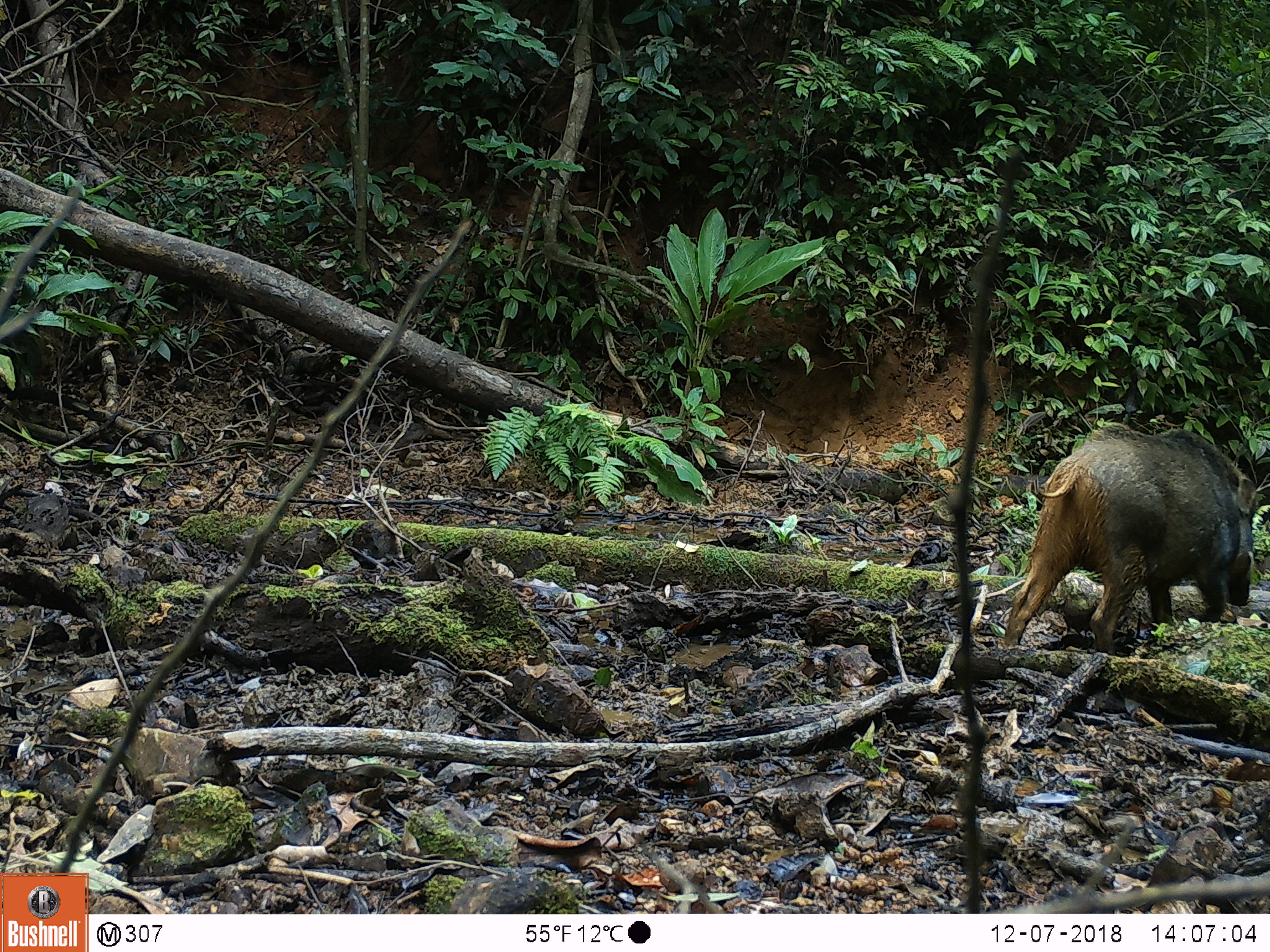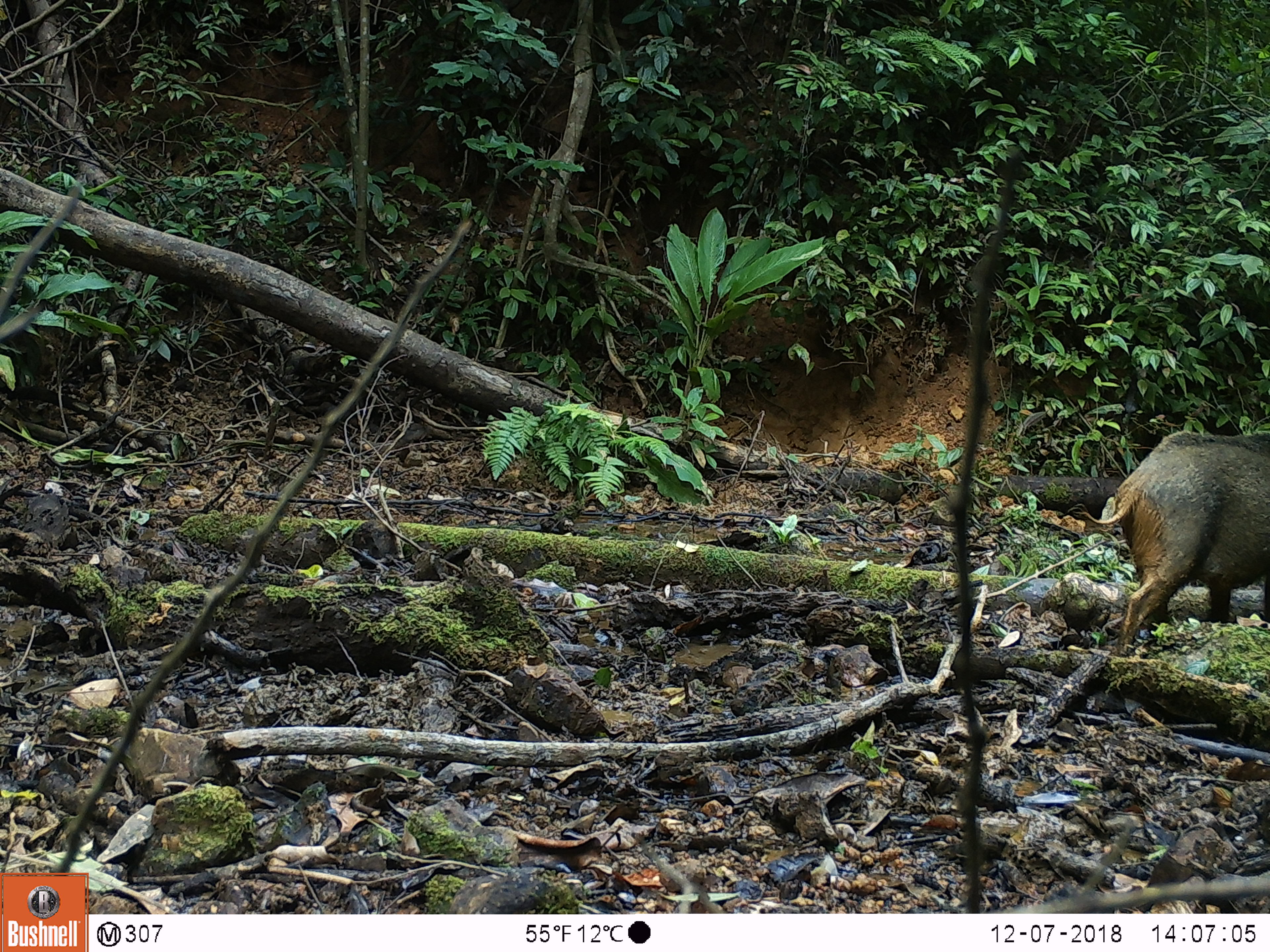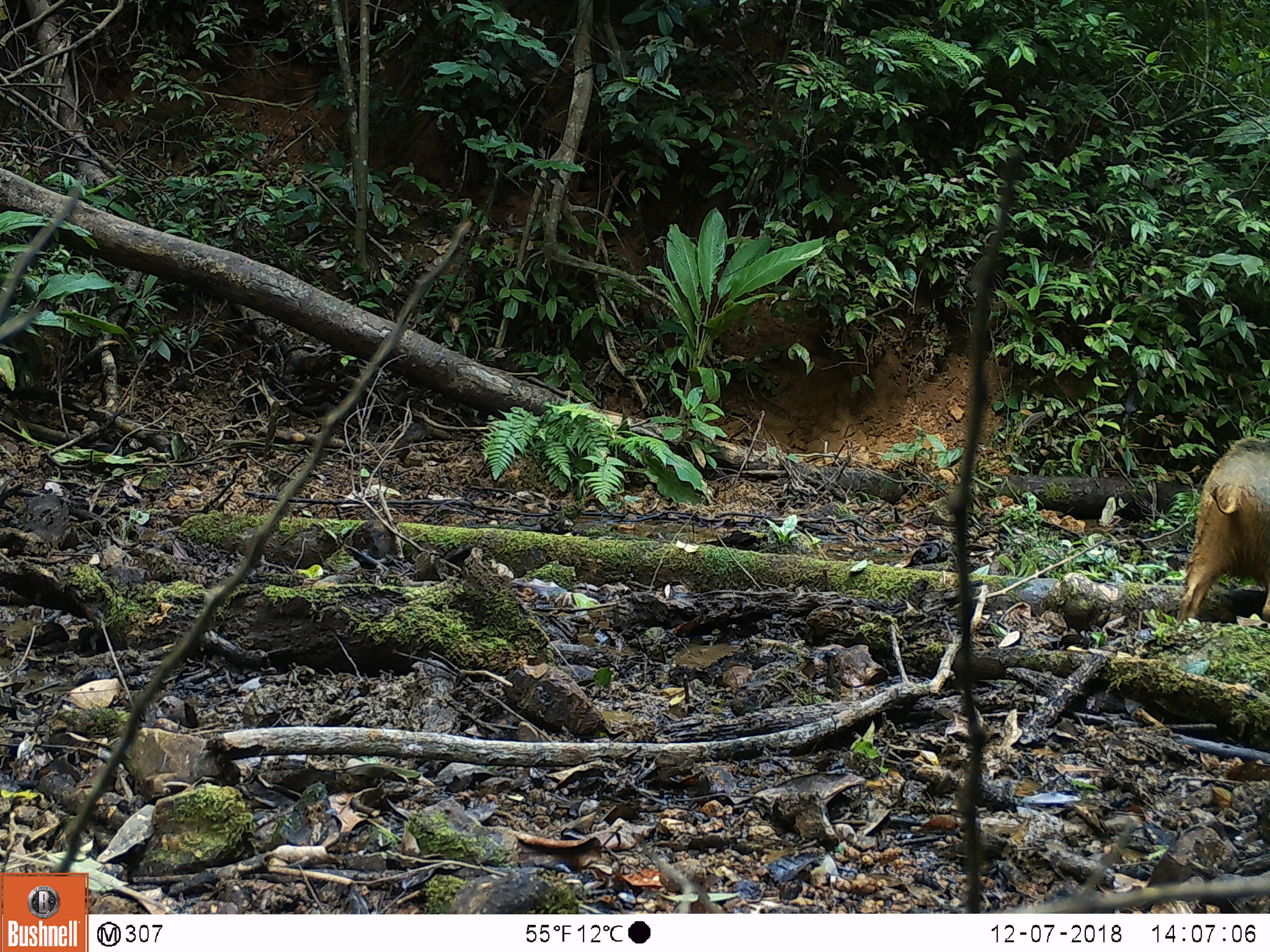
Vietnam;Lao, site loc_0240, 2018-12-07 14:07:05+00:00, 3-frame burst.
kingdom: Animalia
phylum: Chordata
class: Mammalia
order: Artiodactyla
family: Suidae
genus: Sus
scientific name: Sus scrofa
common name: eurasian wild pig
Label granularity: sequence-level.